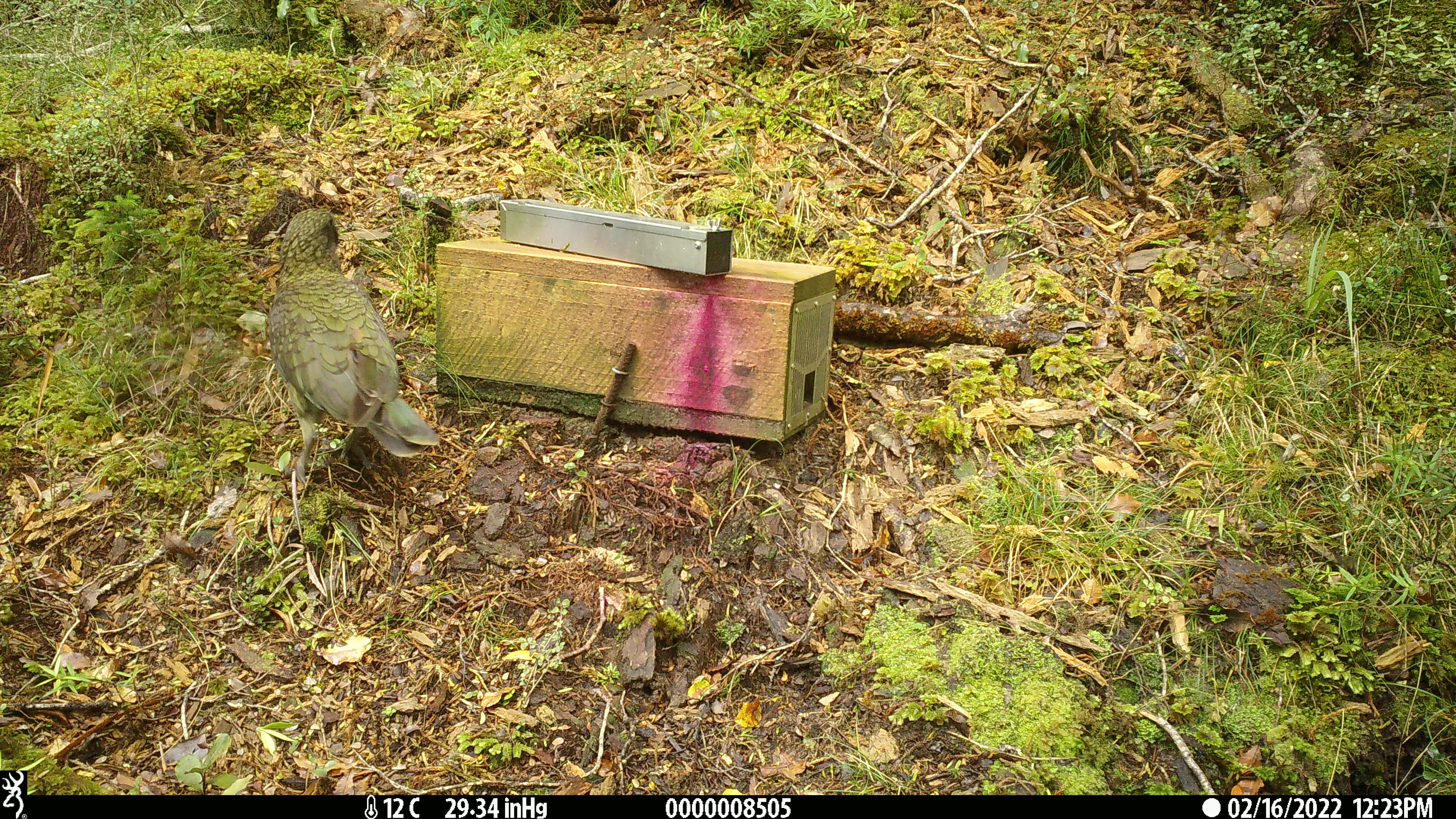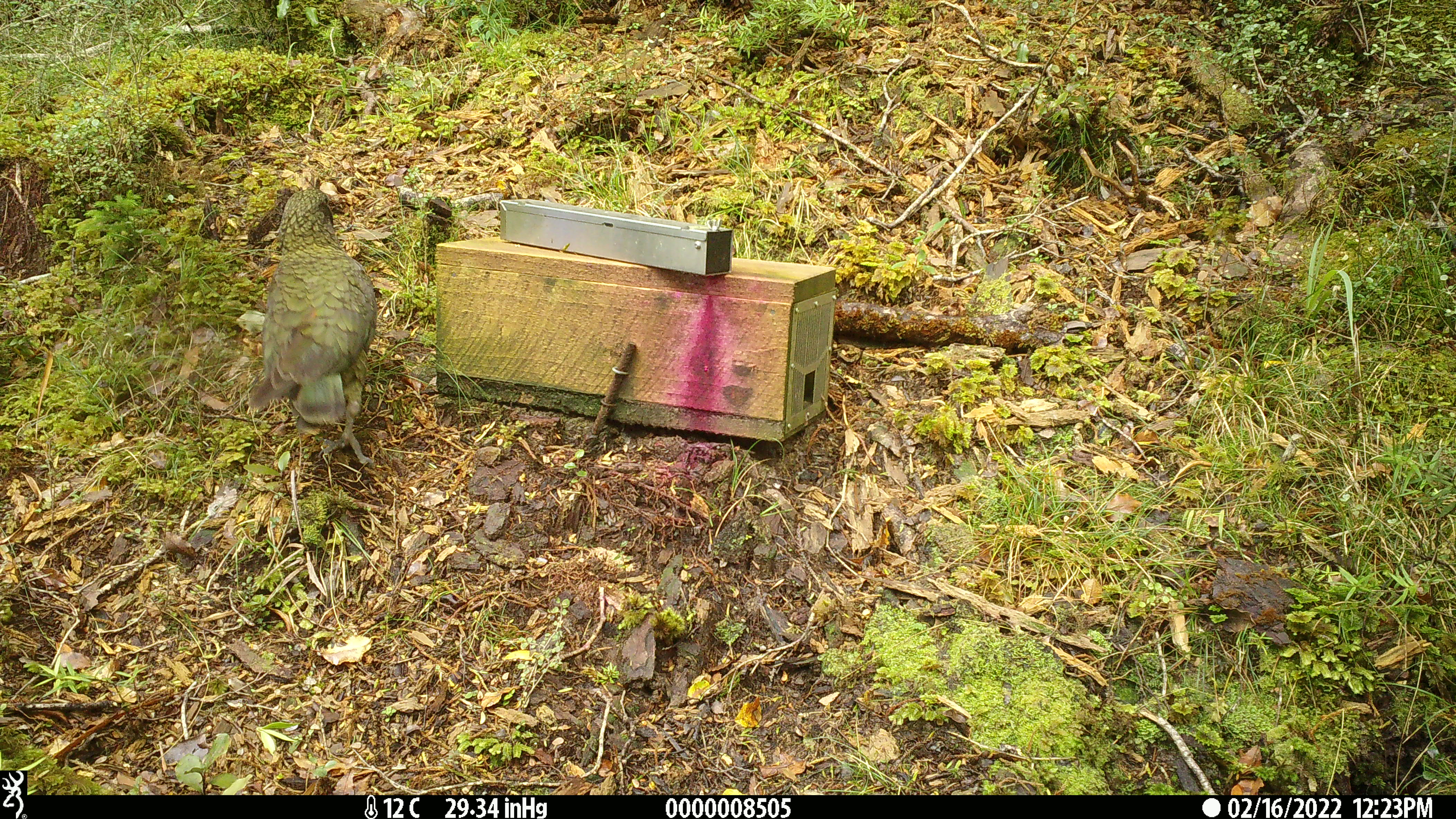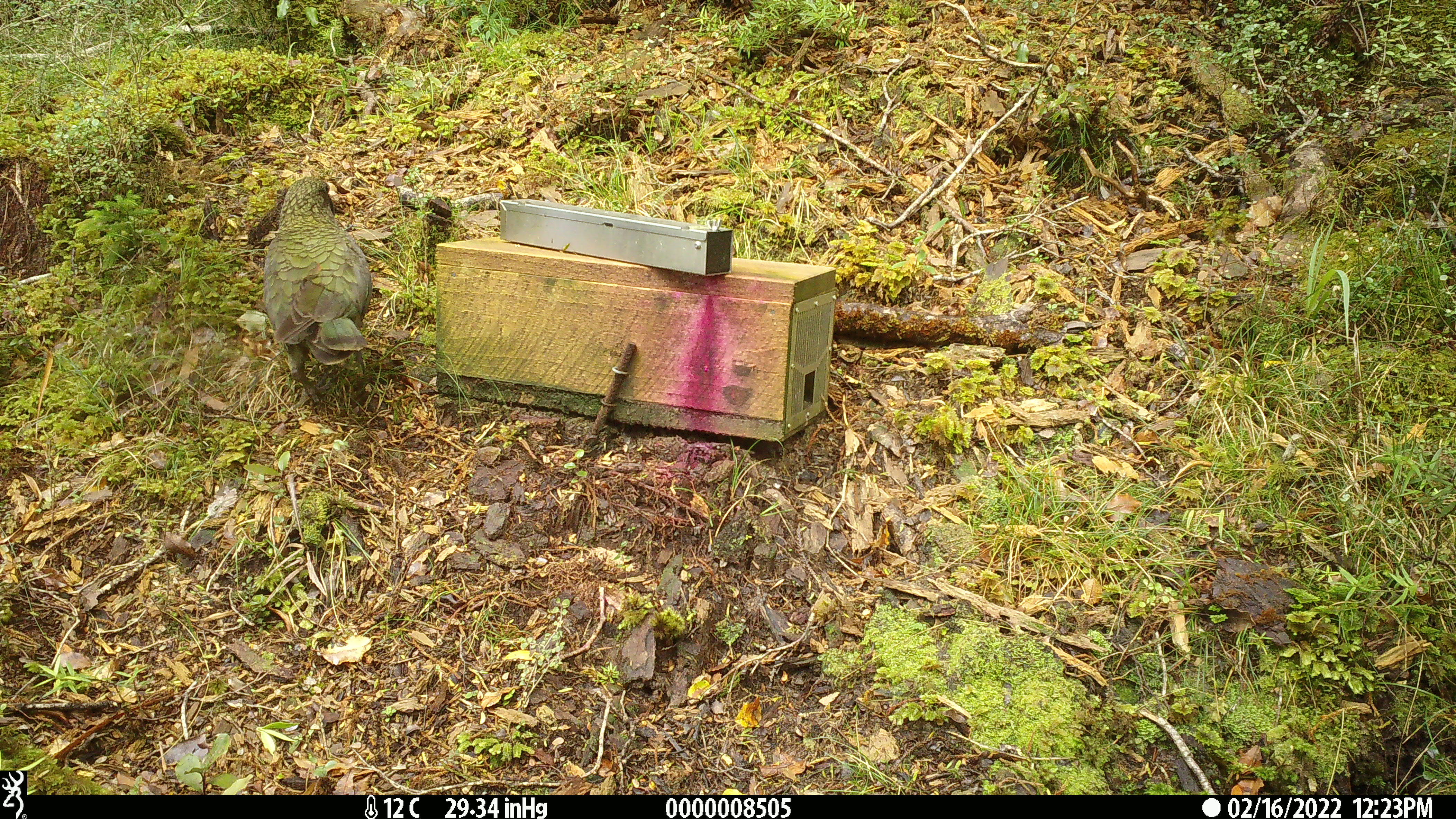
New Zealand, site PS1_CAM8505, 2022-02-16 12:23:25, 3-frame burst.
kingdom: Animalia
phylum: Chordata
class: Aves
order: Psittaciformes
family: Strigopidae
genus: Nestor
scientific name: Nestor notabilis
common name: kea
Kea (Nestor notabilis).